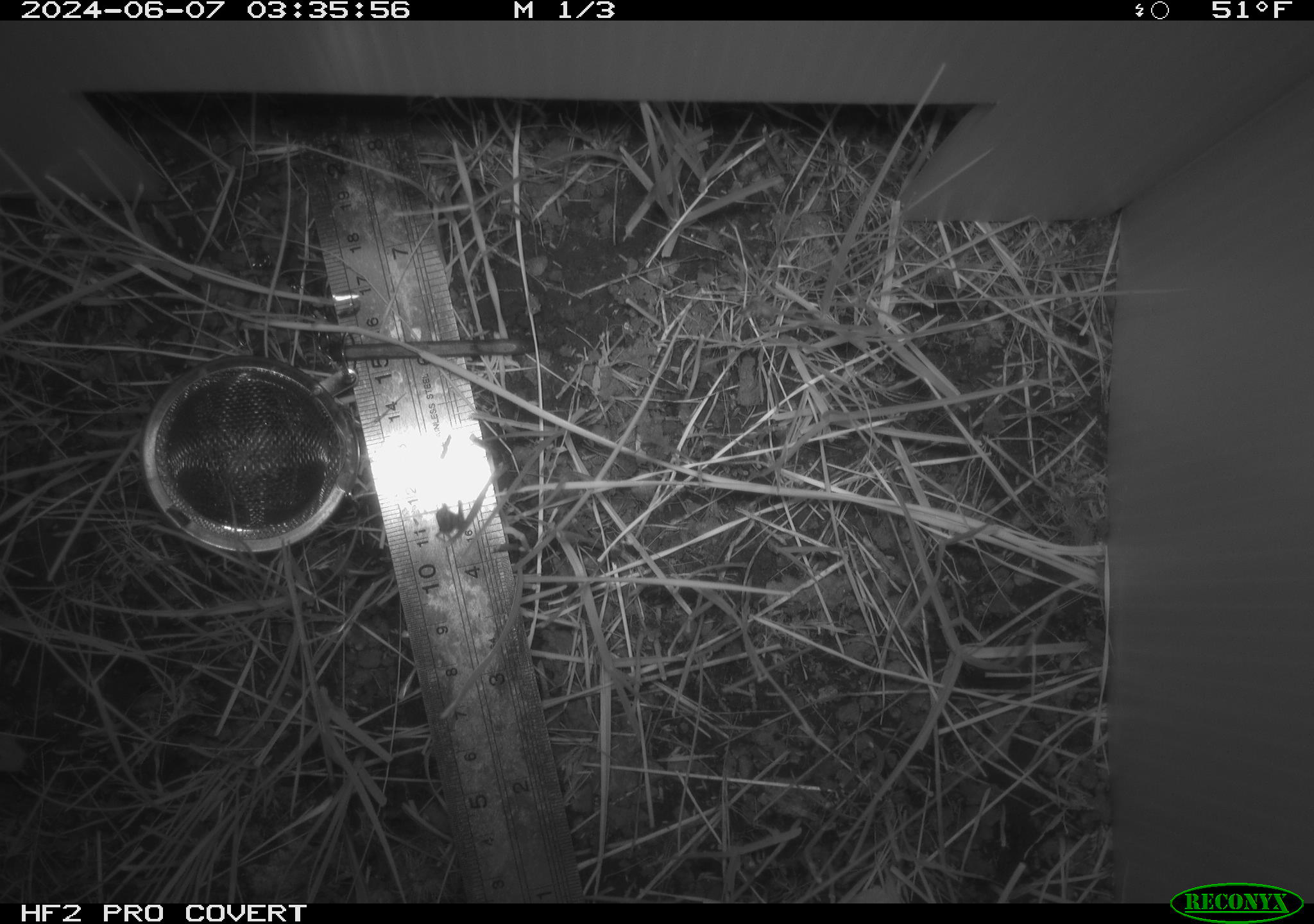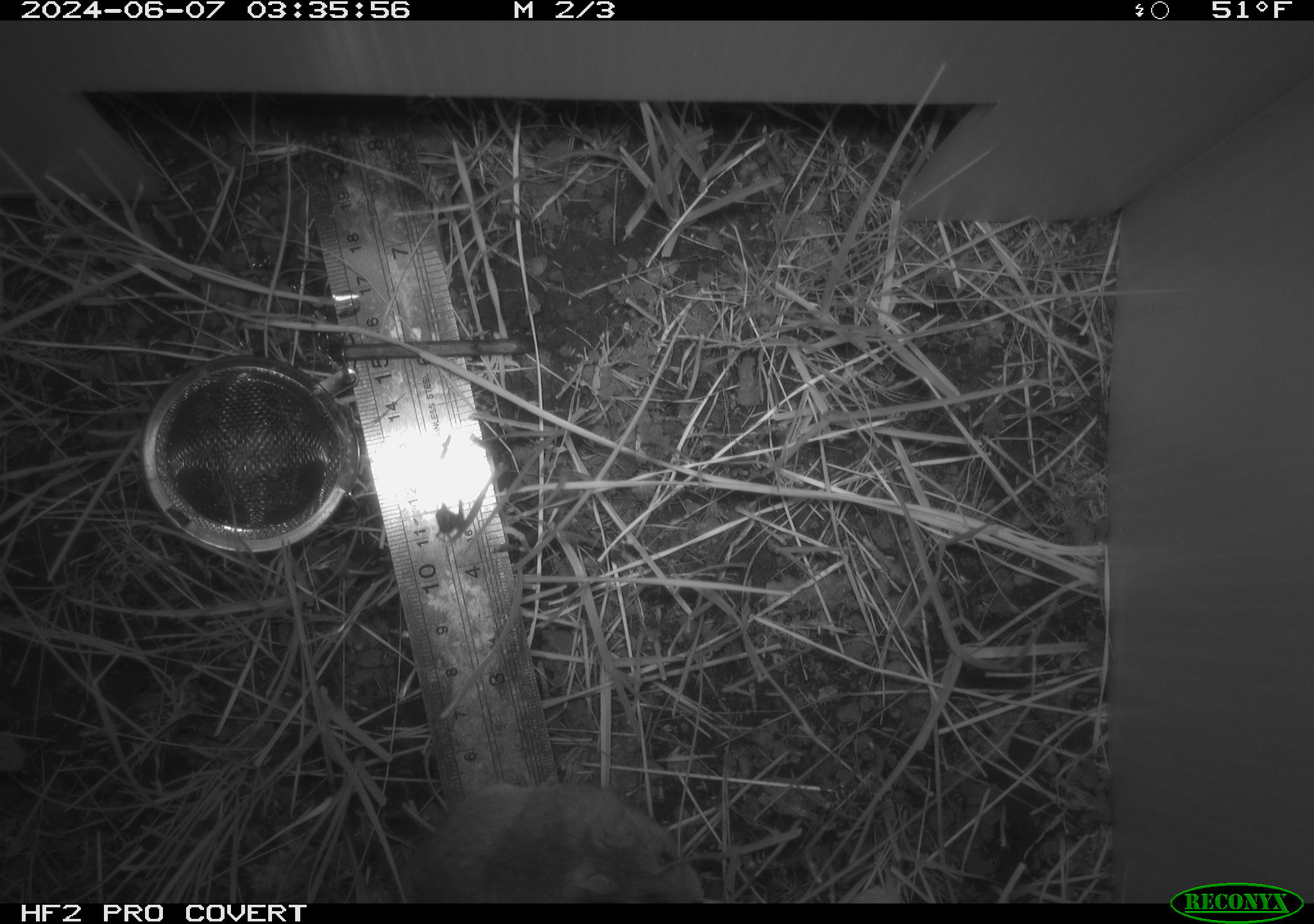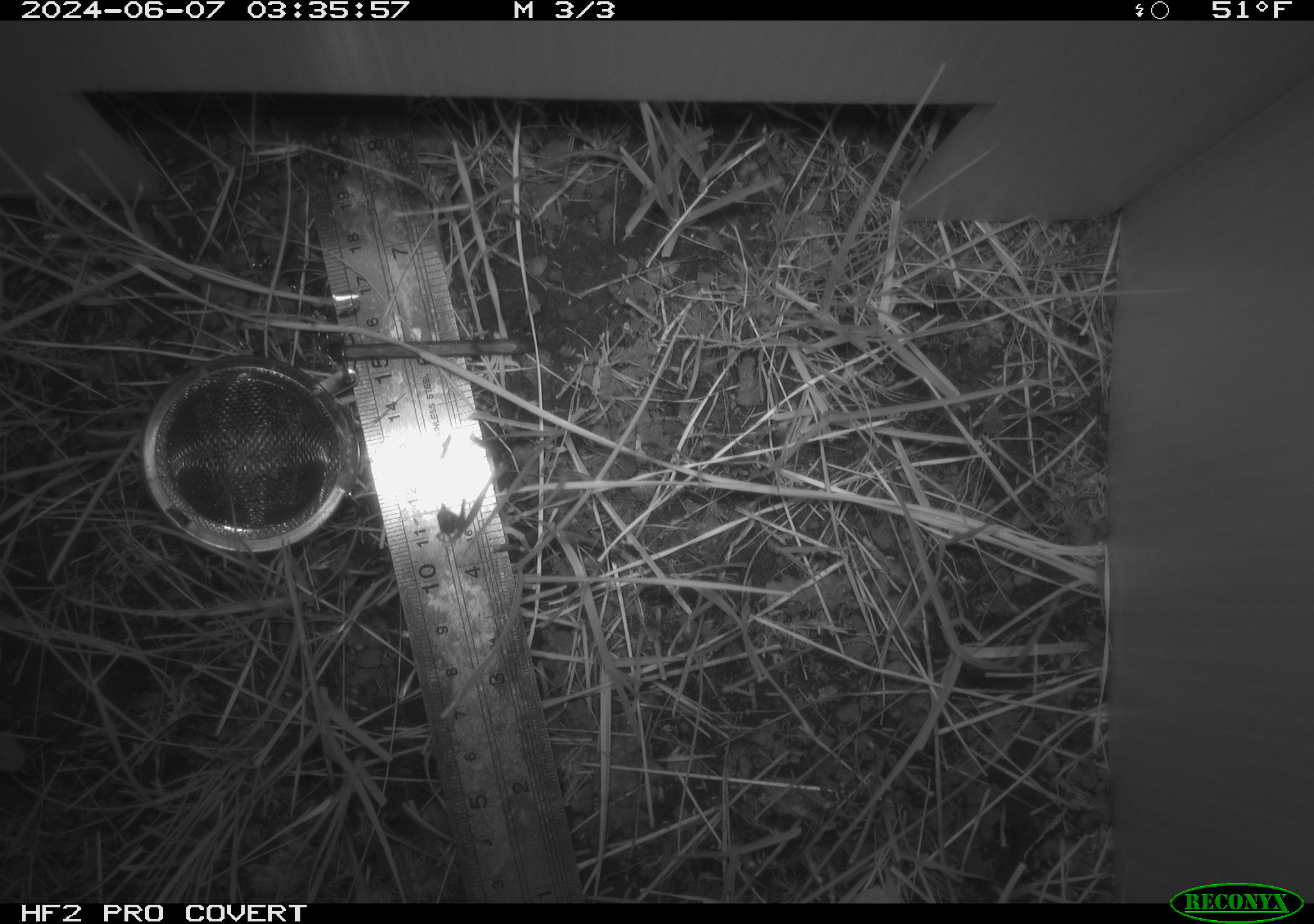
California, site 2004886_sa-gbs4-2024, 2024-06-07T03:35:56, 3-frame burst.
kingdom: Animalia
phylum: Chordata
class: Mammalia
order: Rodentia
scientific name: Rodentia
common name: mouse species